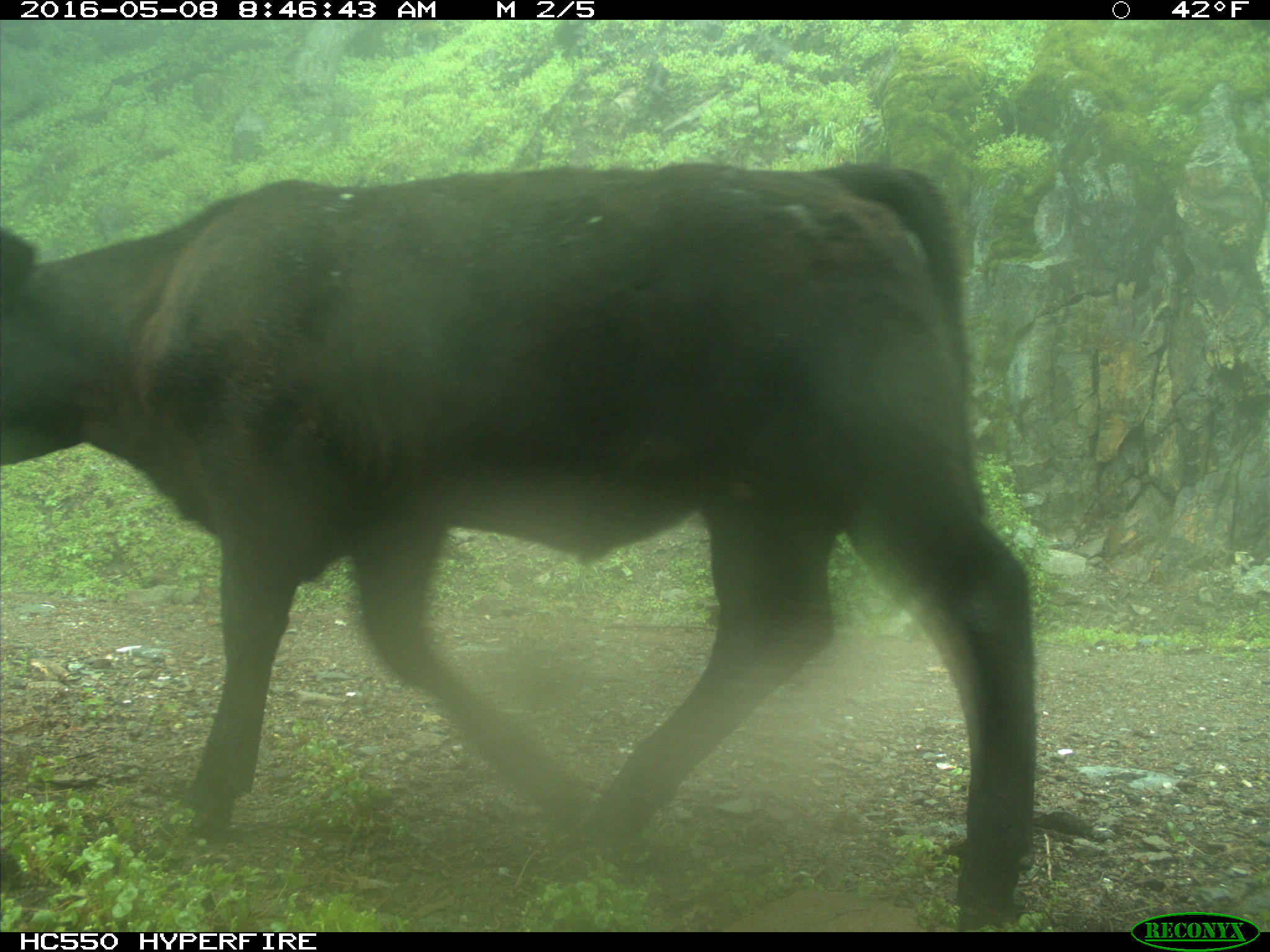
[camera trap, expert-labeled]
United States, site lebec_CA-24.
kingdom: Animalia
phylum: Chordata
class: Mammalia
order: Artiodactyla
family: Bovidae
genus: Bos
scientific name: Bos taurus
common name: domestic cow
Bos taurus (domestic cow).